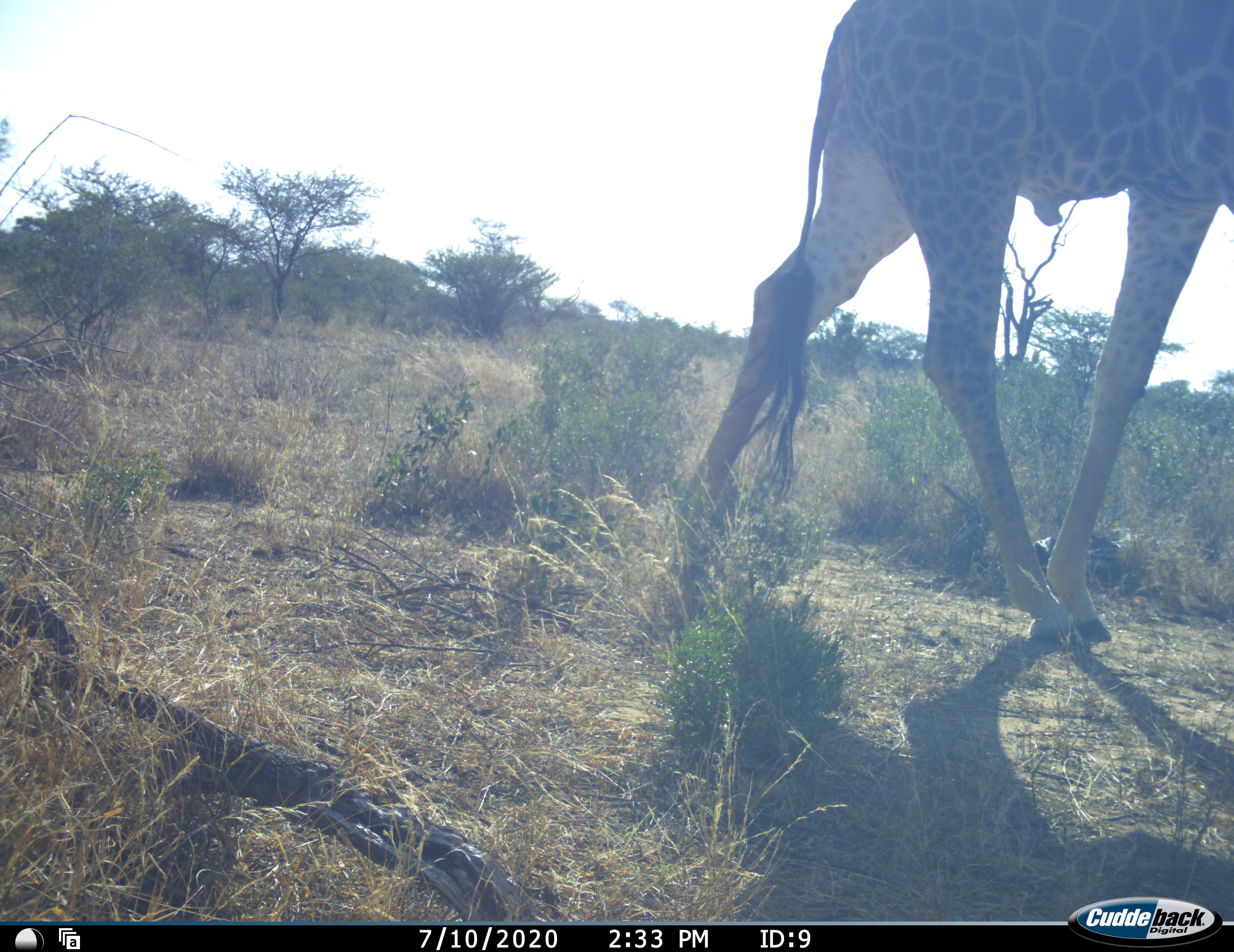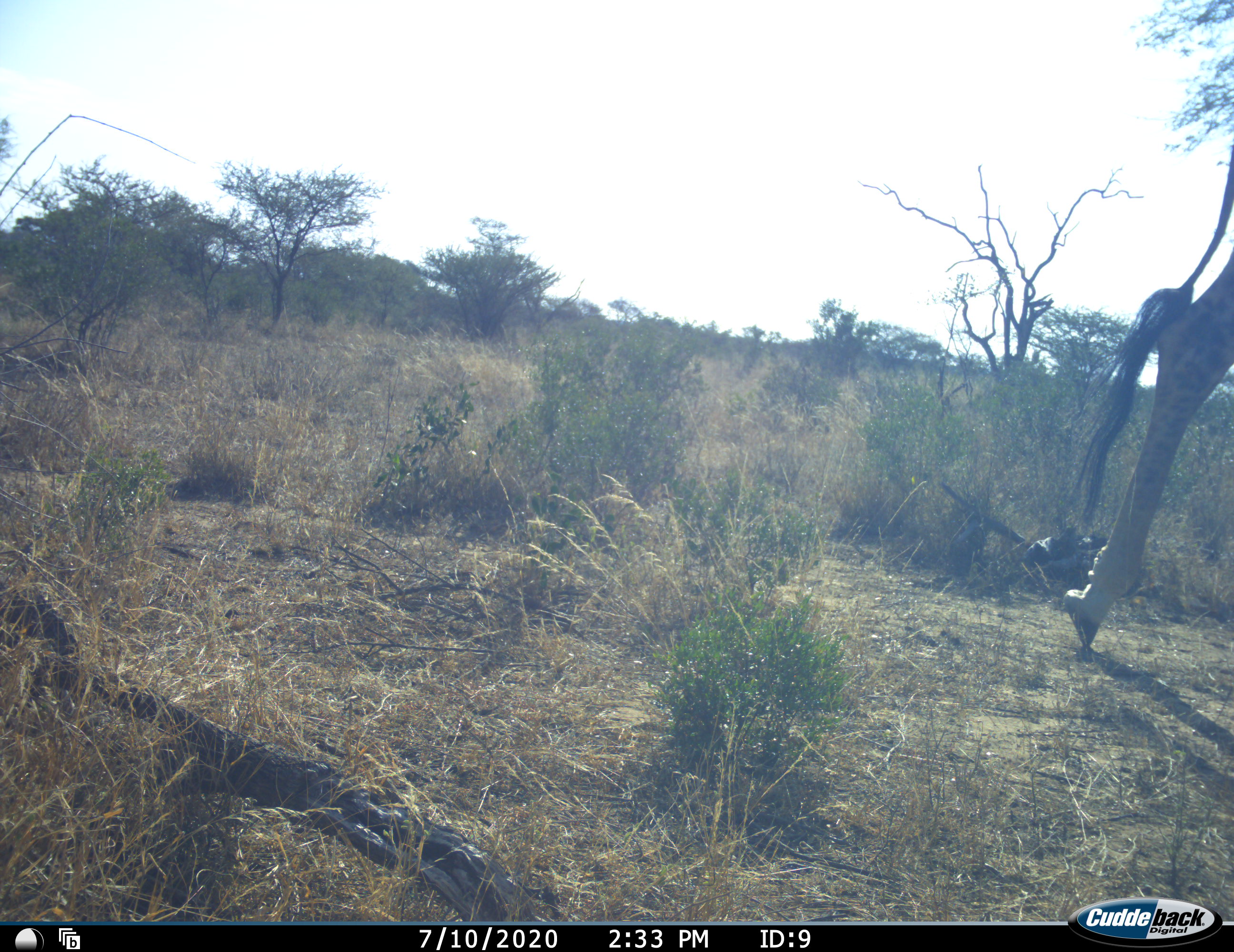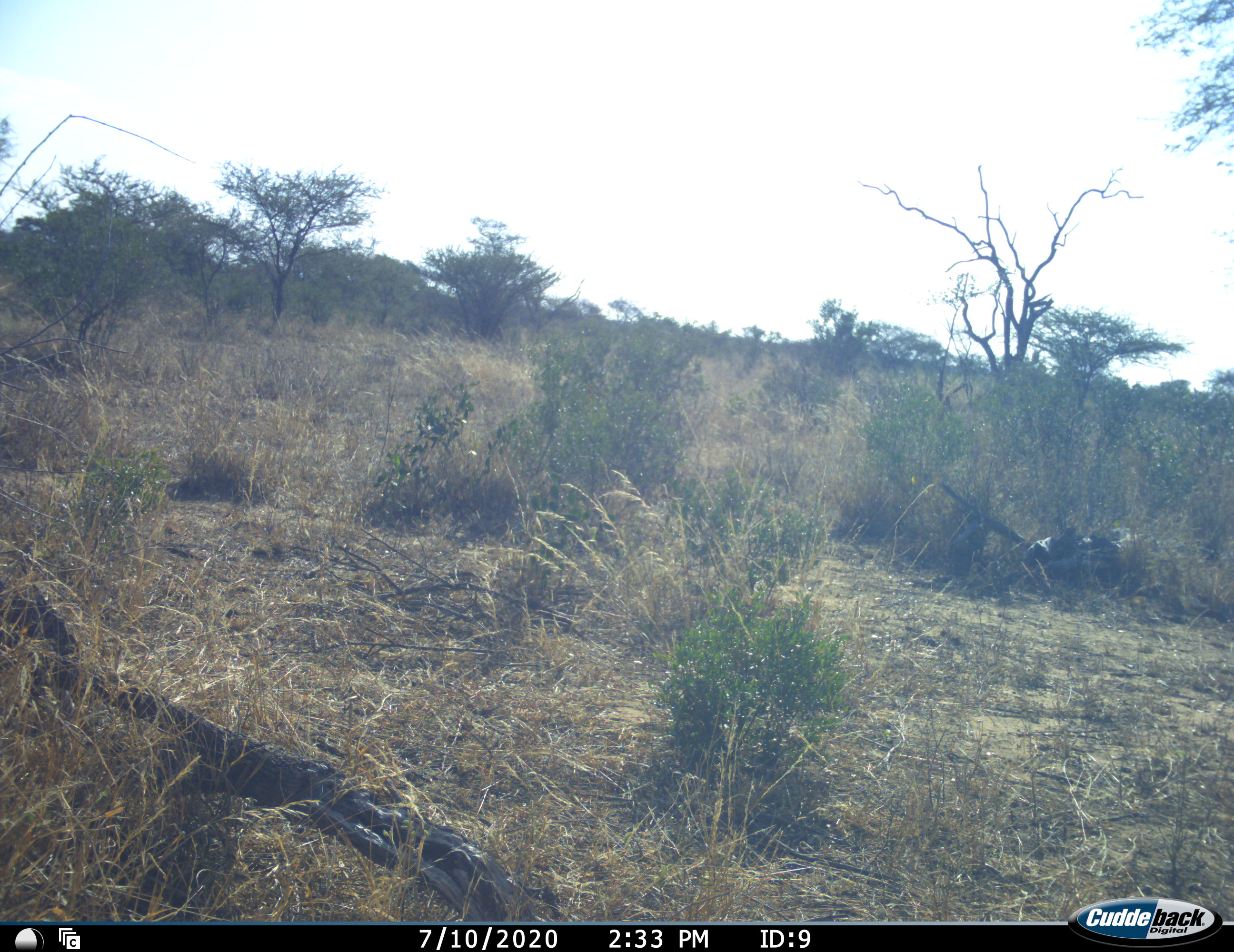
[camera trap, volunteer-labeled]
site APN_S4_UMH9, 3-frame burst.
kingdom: Animalia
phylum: Chordata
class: Mammalia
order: Artiodactyla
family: Giraffidae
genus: Giraffa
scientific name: Giraffa camelopardalis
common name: giraffe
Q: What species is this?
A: Giraffe (Giraffa camelopardalis).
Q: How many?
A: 1.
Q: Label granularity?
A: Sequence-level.